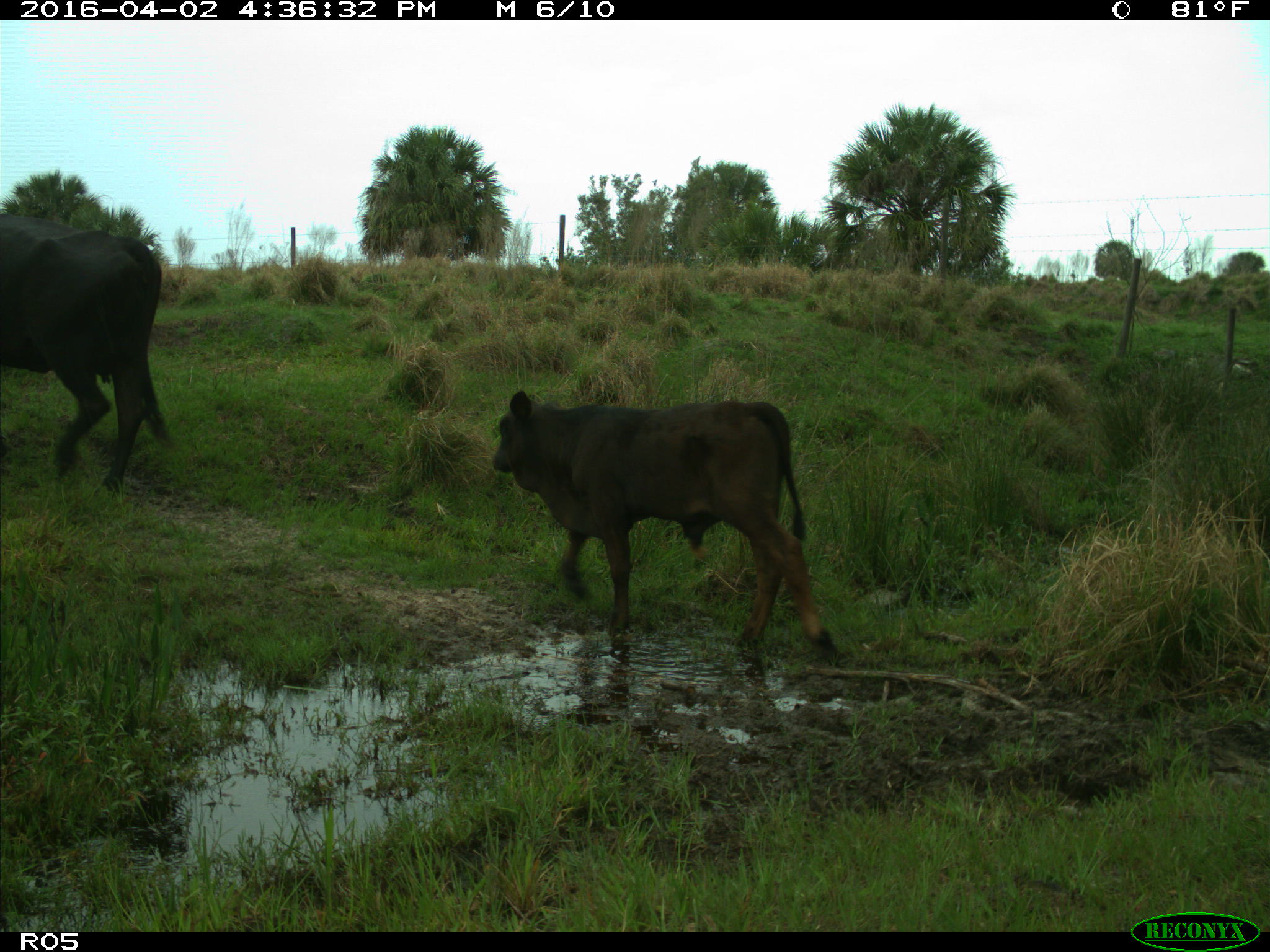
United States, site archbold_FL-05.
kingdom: Animalia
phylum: Chordata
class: Mammalia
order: Artiodactyla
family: Bovidae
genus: Bos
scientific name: Bos taurus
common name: domestic cow